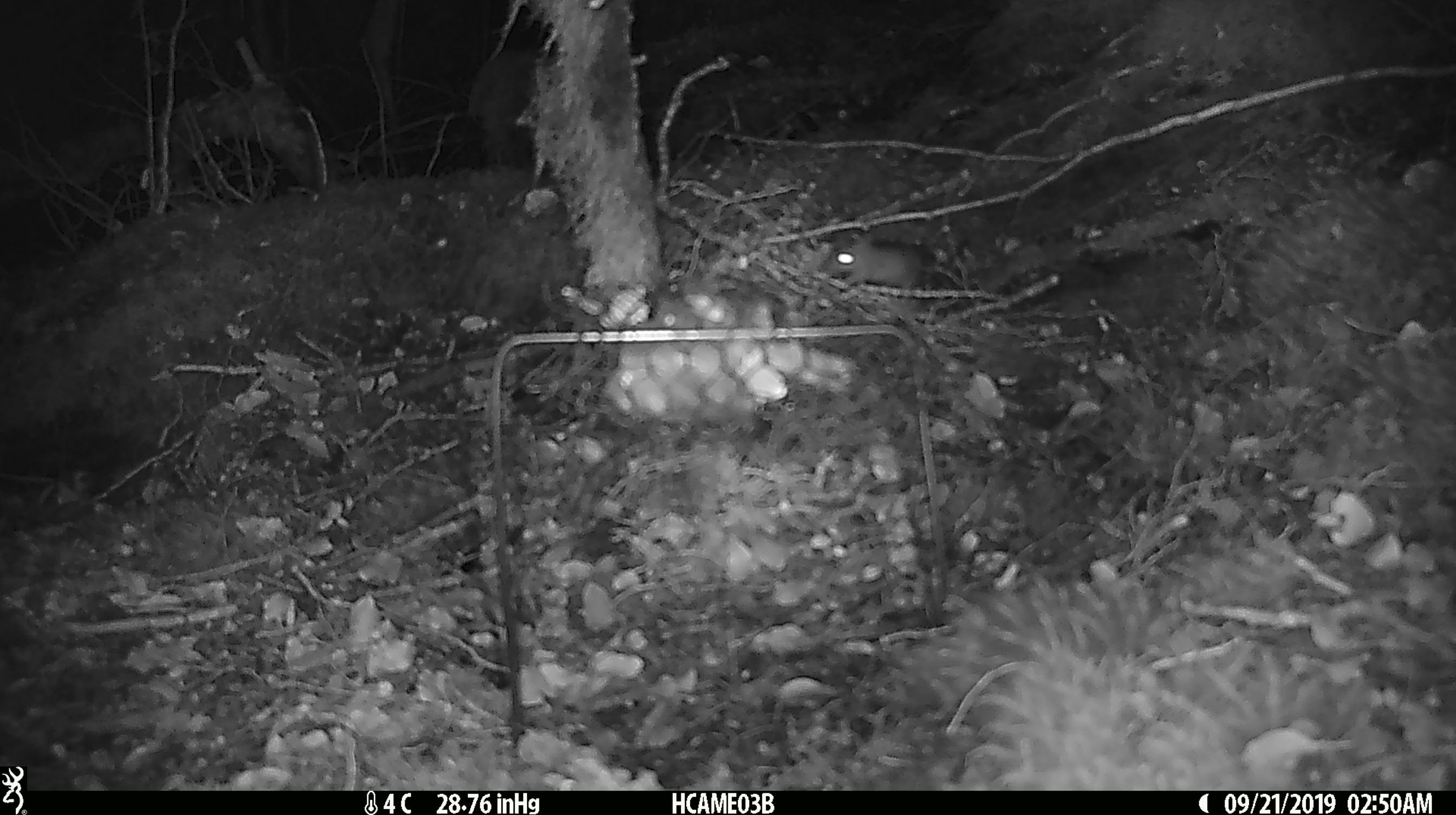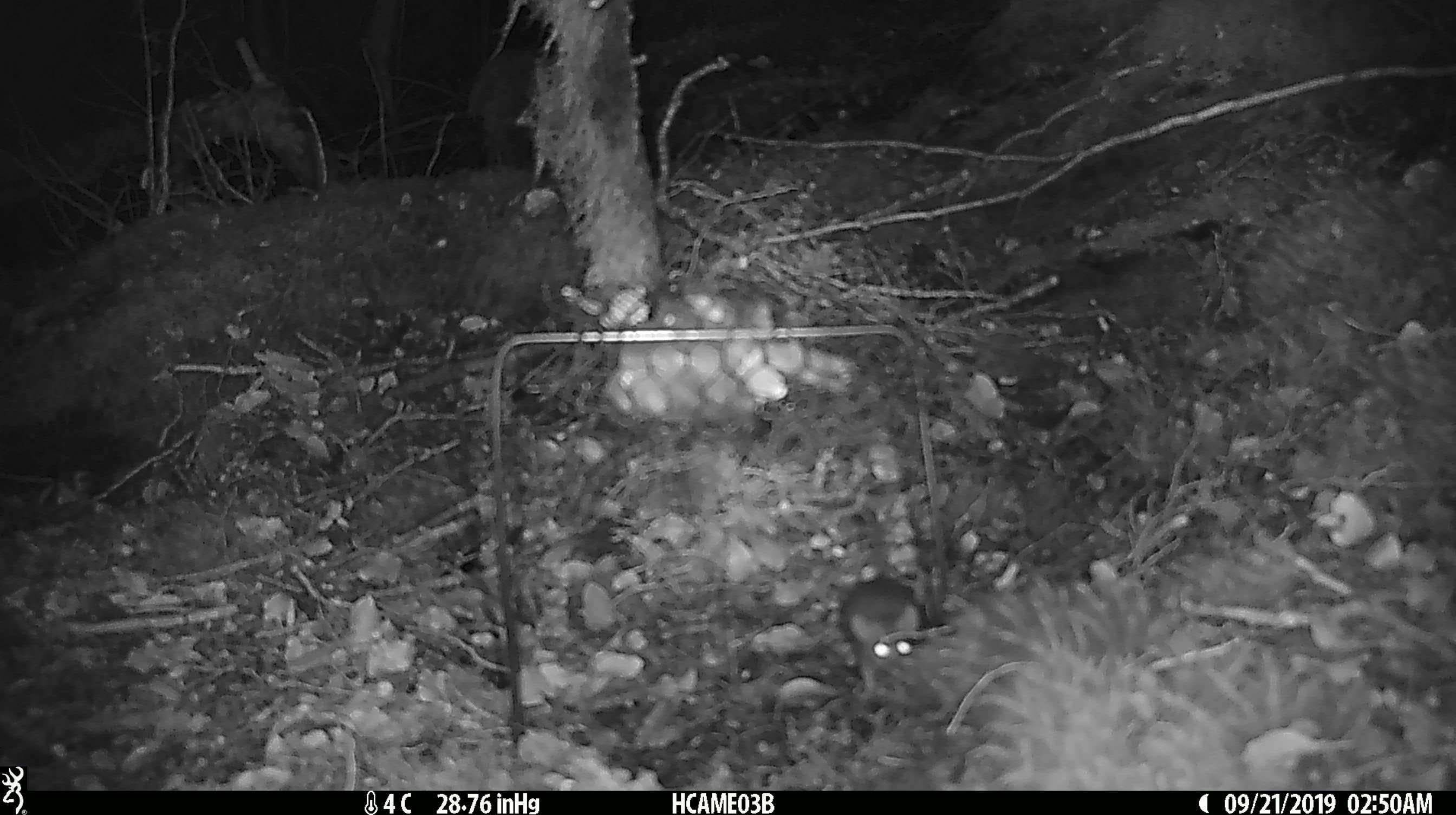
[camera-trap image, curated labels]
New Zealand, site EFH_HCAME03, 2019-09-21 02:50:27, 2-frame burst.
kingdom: Animalia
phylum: Chordata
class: Mammalia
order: Rodentia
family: Muridae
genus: Mus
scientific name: Mus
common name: mouse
Mouse (Mus).